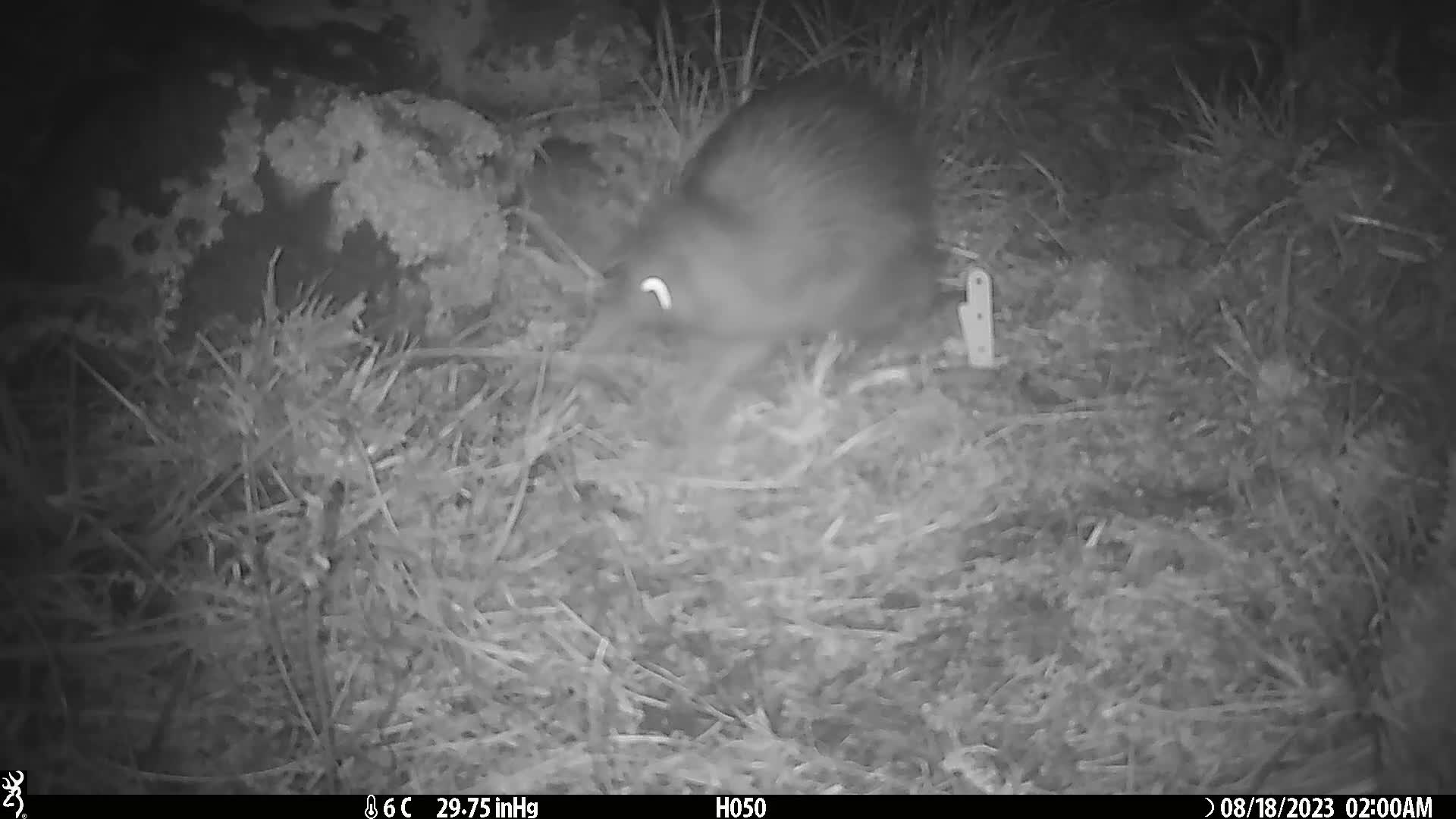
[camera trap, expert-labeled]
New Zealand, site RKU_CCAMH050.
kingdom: Animalia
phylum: Chordata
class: Aves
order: Apterygiformes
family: Apterygidae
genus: Apteryx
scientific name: Apteryx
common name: kiwi